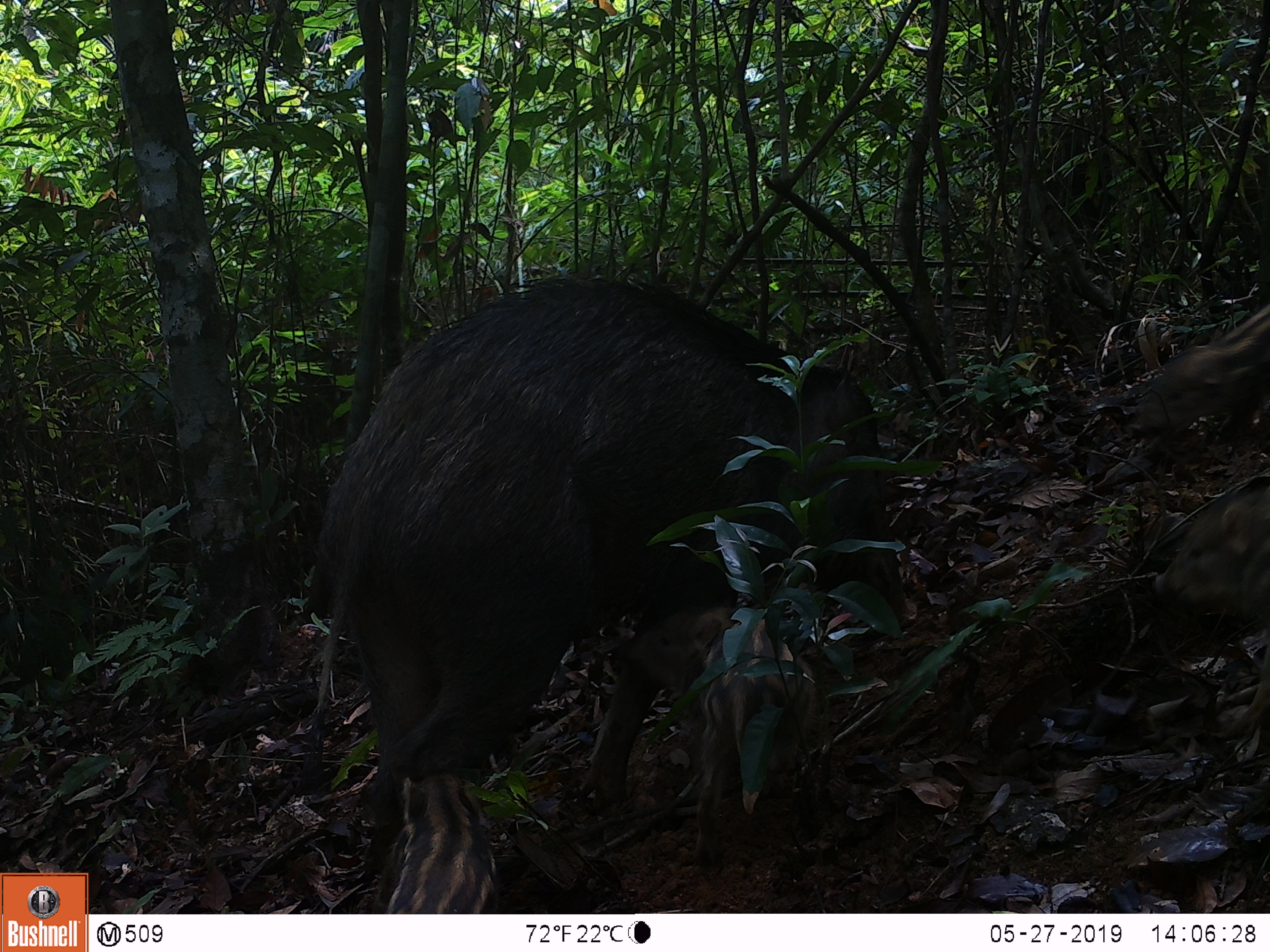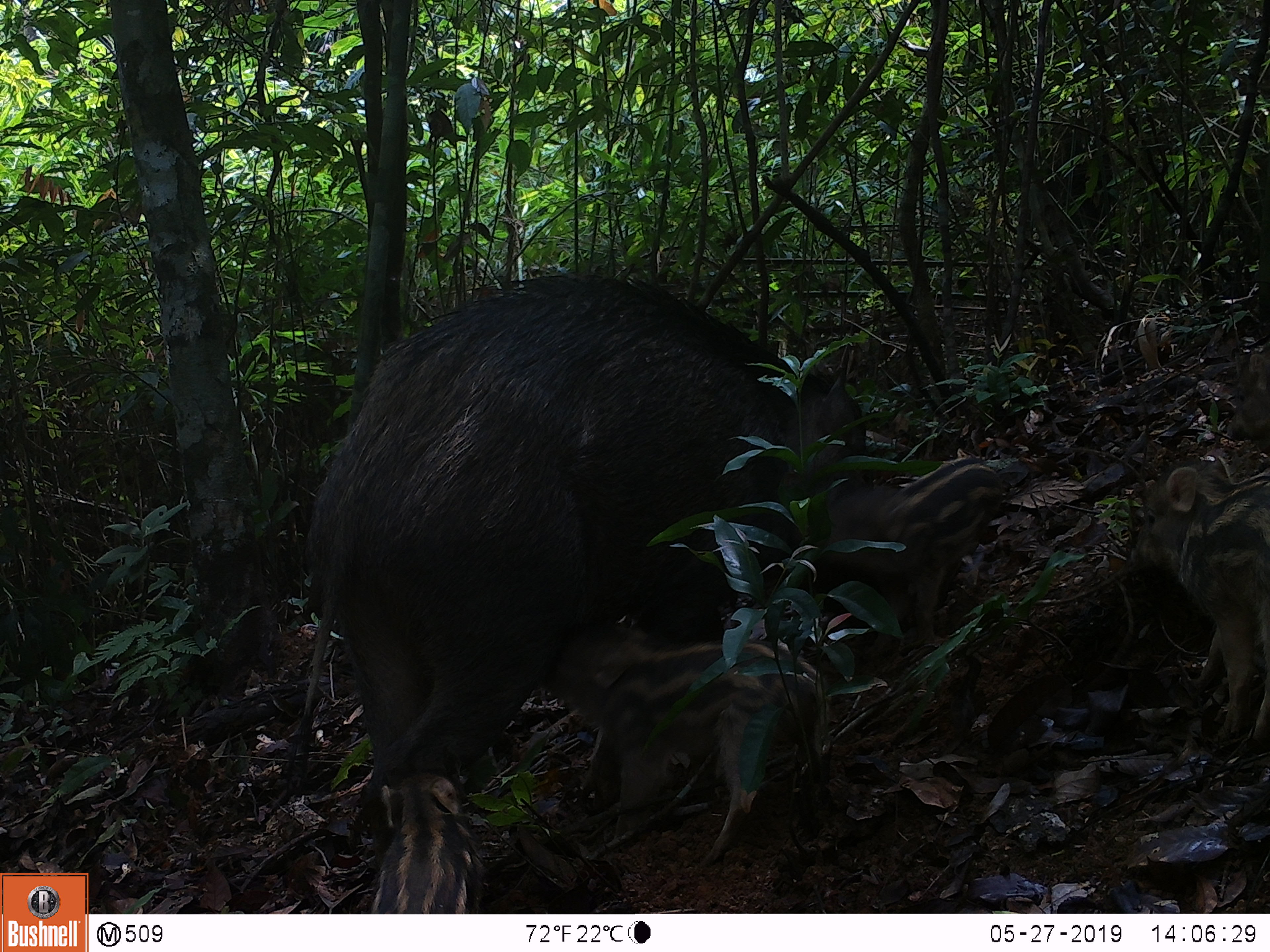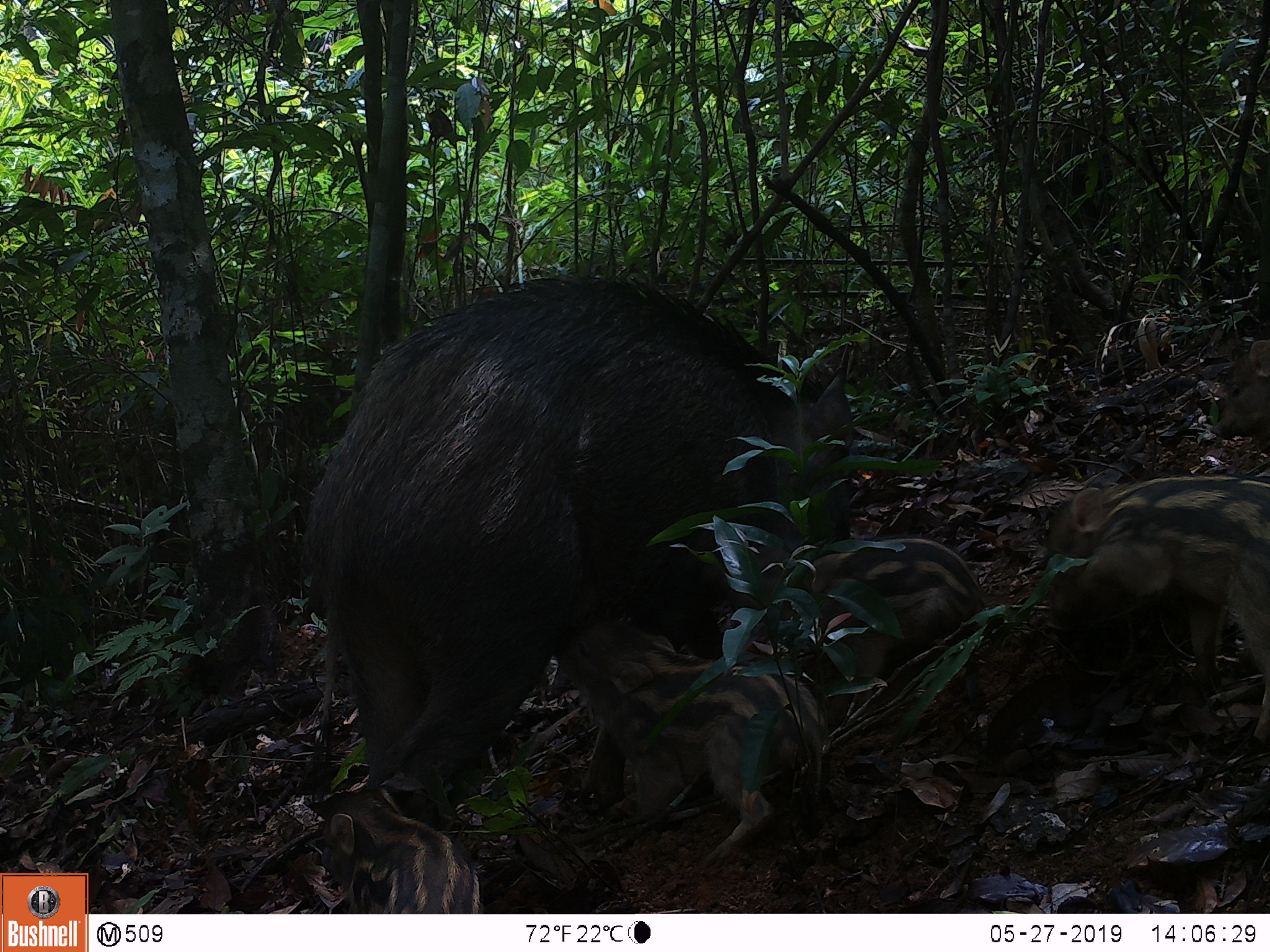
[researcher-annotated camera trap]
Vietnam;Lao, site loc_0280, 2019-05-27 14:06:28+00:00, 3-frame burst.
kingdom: Animalia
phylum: Chordata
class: Mammalia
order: Artiodactyla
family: Suidae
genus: Sus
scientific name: Sus scrofa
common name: eurasian wild pig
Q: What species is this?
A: Eurasian wild pig (Sus scrofa).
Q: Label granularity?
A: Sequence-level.